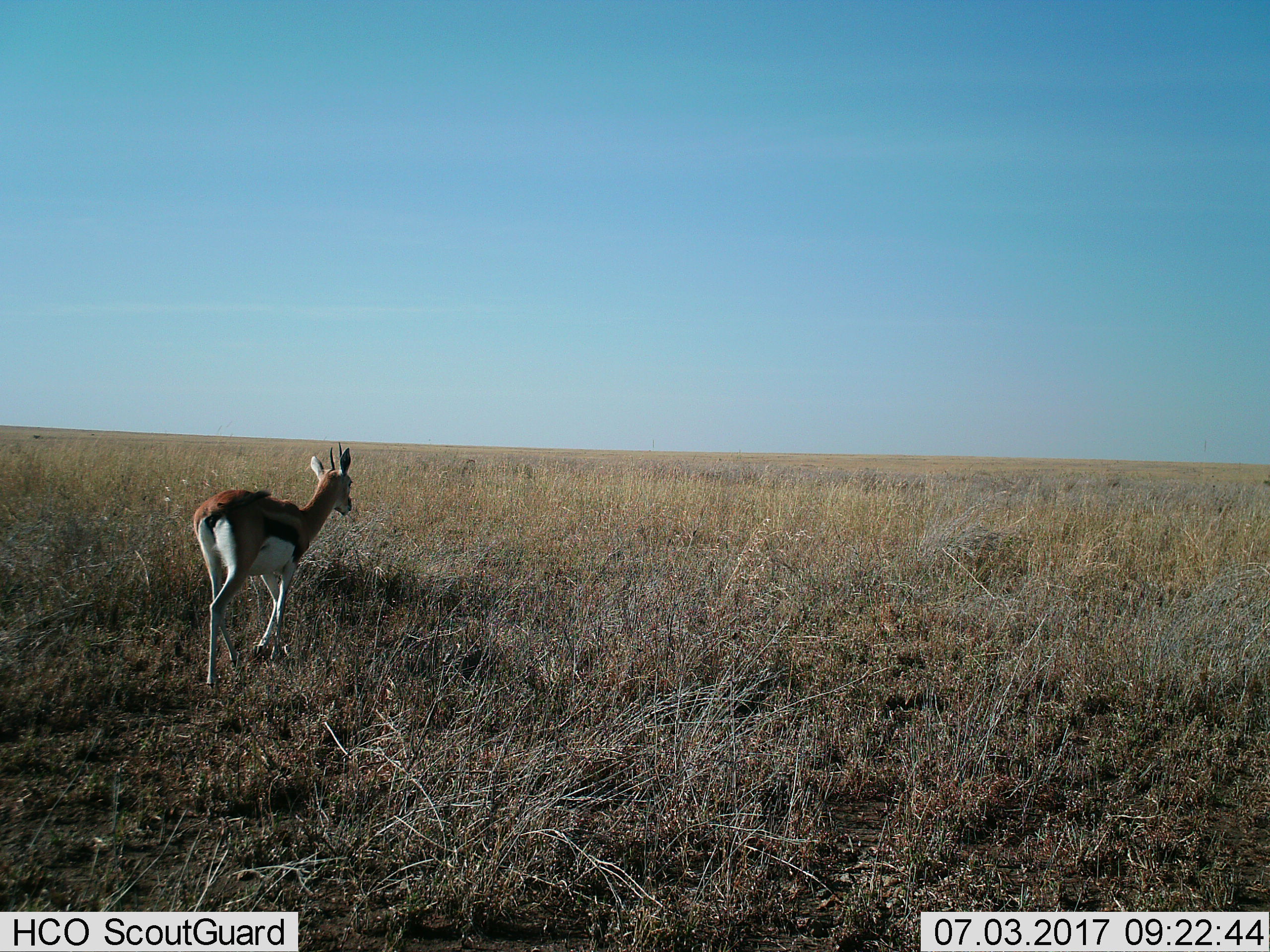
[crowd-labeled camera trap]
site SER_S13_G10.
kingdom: Animalia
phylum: Chordata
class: Mammalia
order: Artiodactyla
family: Bovidae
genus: Eudorcas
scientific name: Eudorcas thomsonii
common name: thomson's gazelle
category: gazellethomsons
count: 1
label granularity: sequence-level